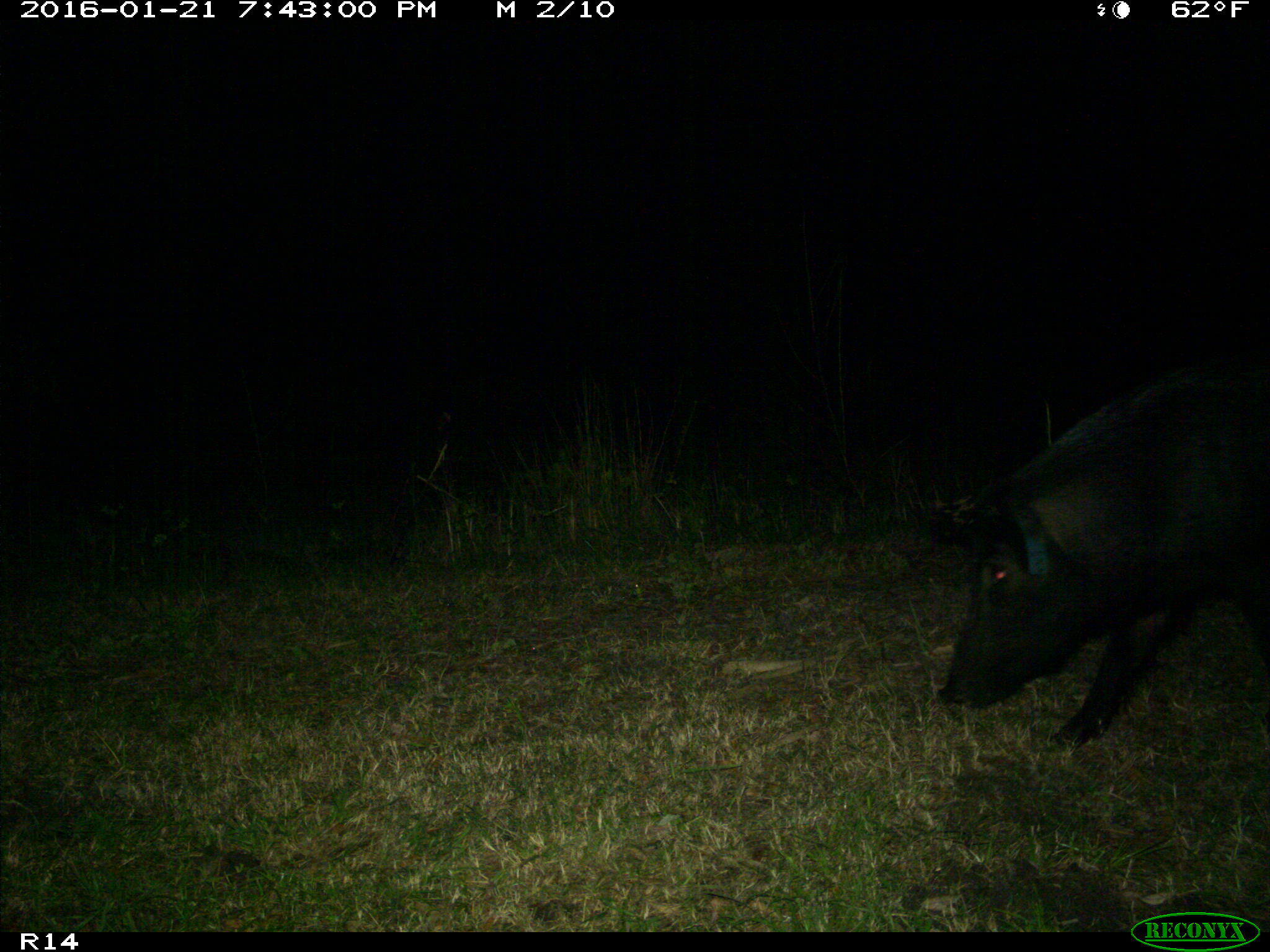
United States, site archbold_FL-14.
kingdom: Animalia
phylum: Chordata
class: Mammalia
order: Artiodactyla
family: Suidae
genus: Sus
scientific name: Sus scrofa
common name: wild boar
Sus scrofa (wild boar).